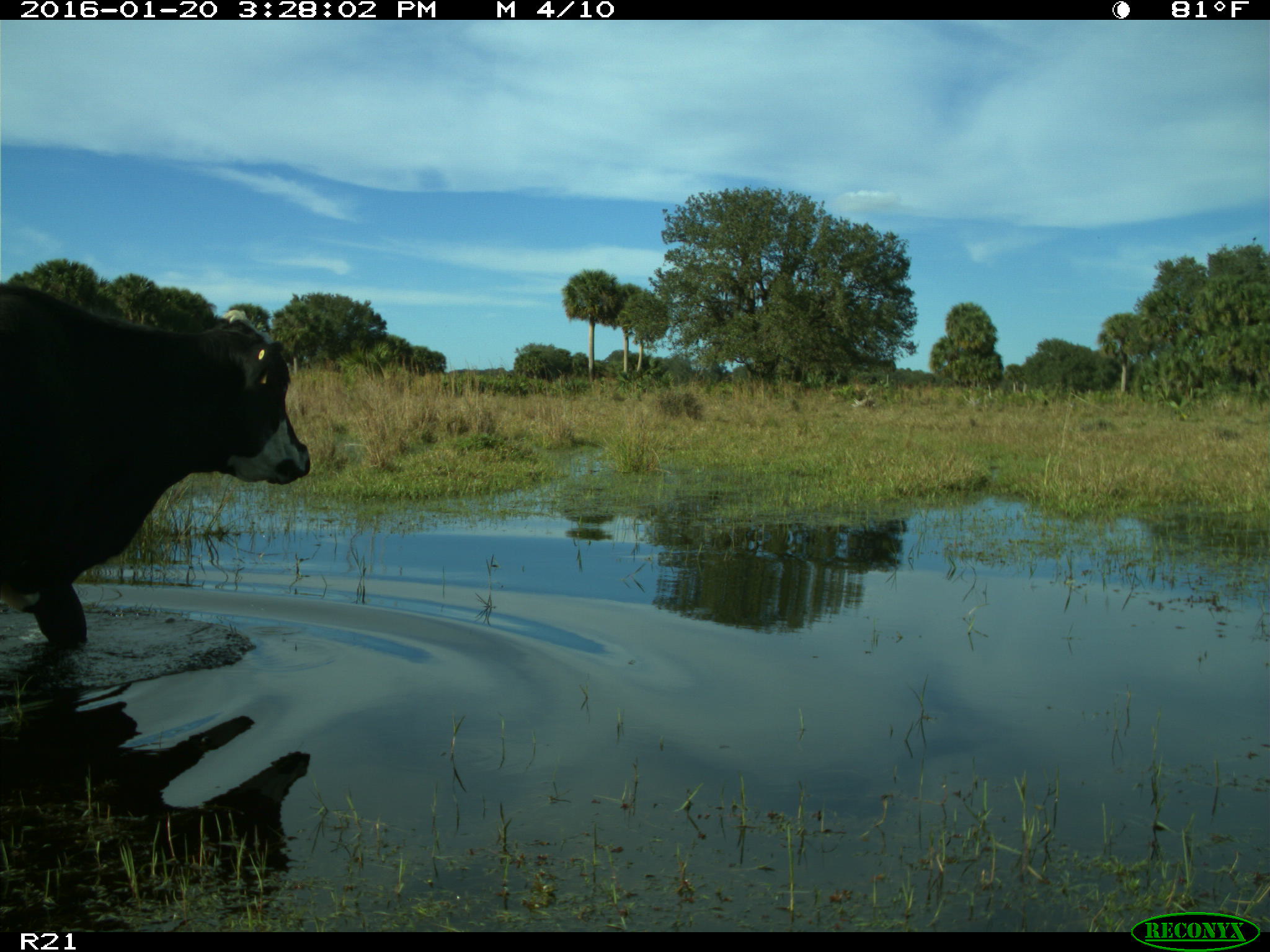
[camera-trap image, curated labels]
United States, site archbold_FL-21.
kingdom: Animalia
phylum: Chordata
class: Mammalia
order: Artiodactyla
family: Bovidae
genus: Bos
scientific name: Bos taurus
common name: domestic cow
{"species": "Bos taurus (domestic cow)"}